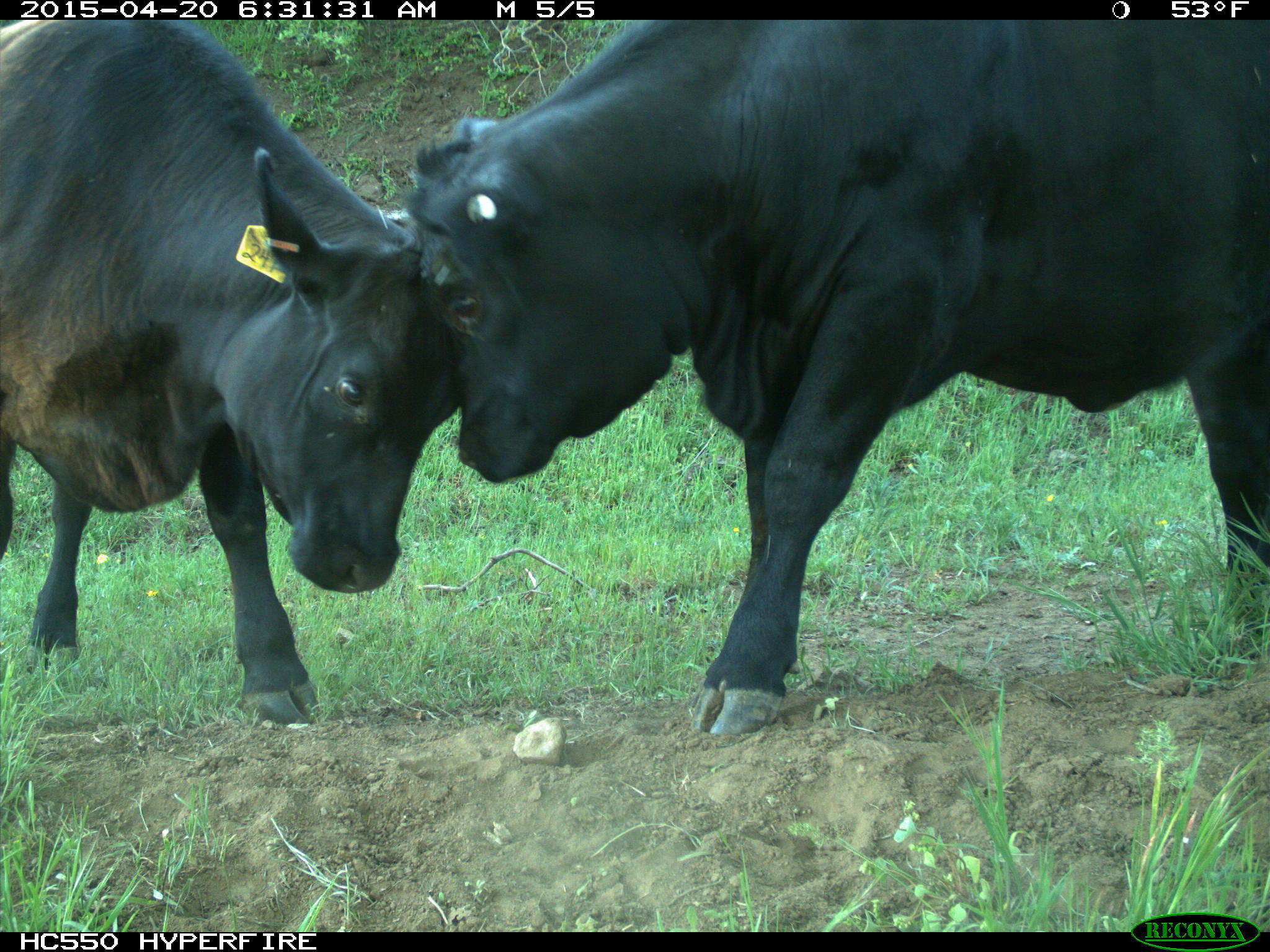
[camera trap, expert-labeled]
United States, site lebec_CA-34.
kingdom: Animalia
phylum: Chordata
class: Mammalia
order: Artiodactyla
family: Bovidae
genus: Bos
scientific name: Bos taurus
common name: domestic cow